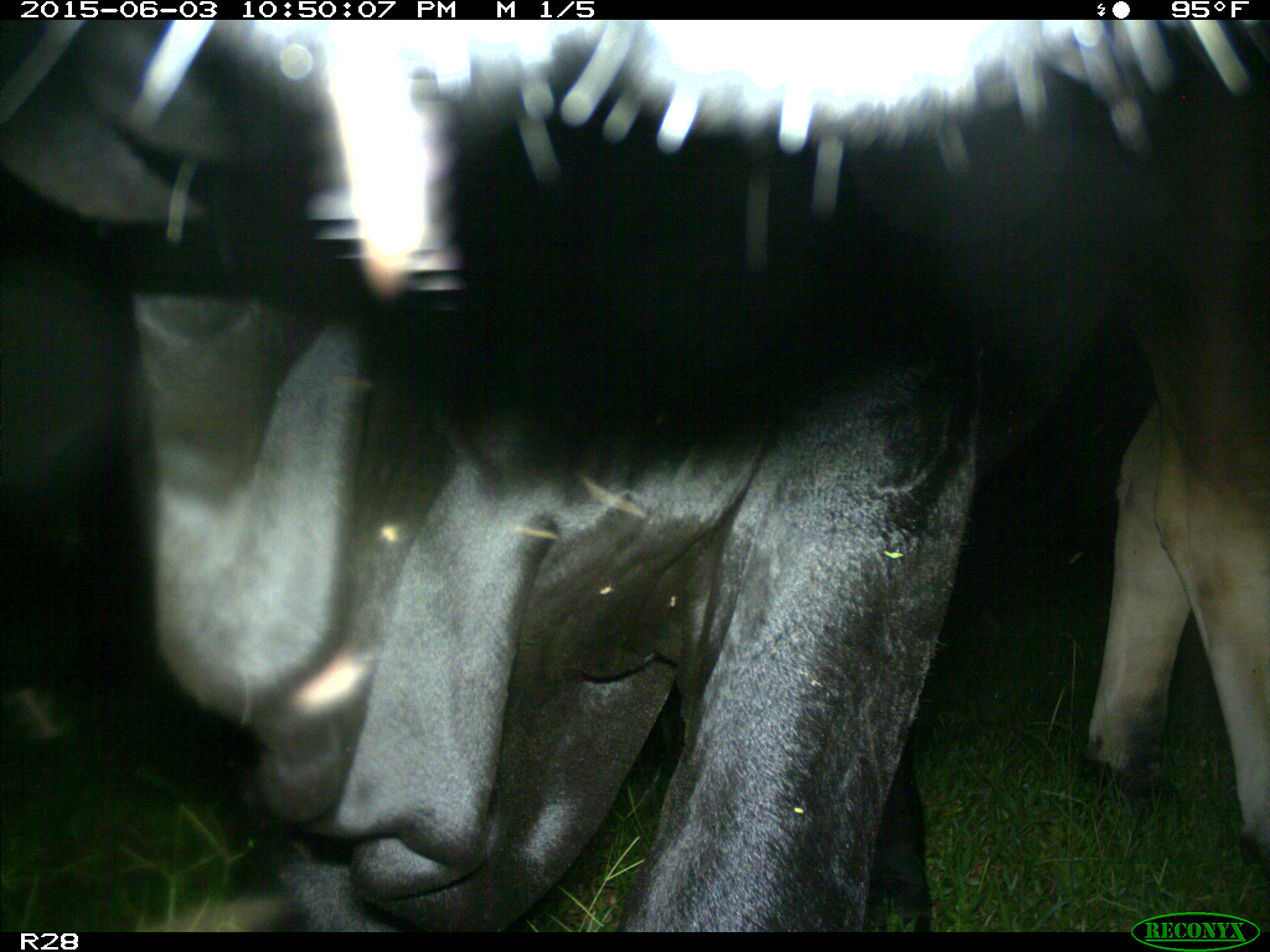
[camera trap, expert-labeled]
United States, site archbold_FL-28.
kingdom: Animalia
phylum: Chordata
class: Mammalia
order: Artiodactyla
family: Bovidae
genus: Bos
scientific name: Bos taurus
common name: domestic cow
Bos taurus (domestic cow).